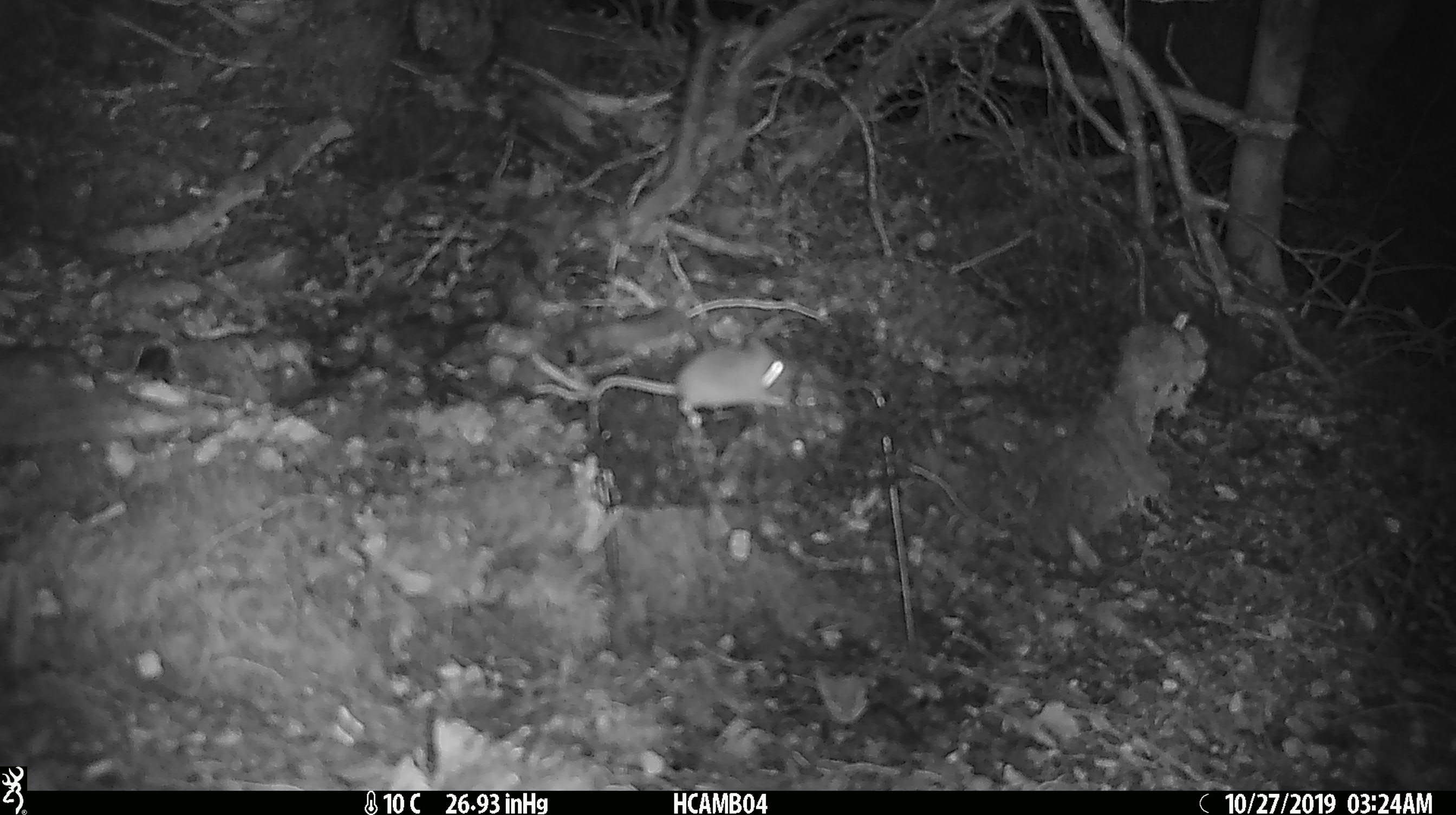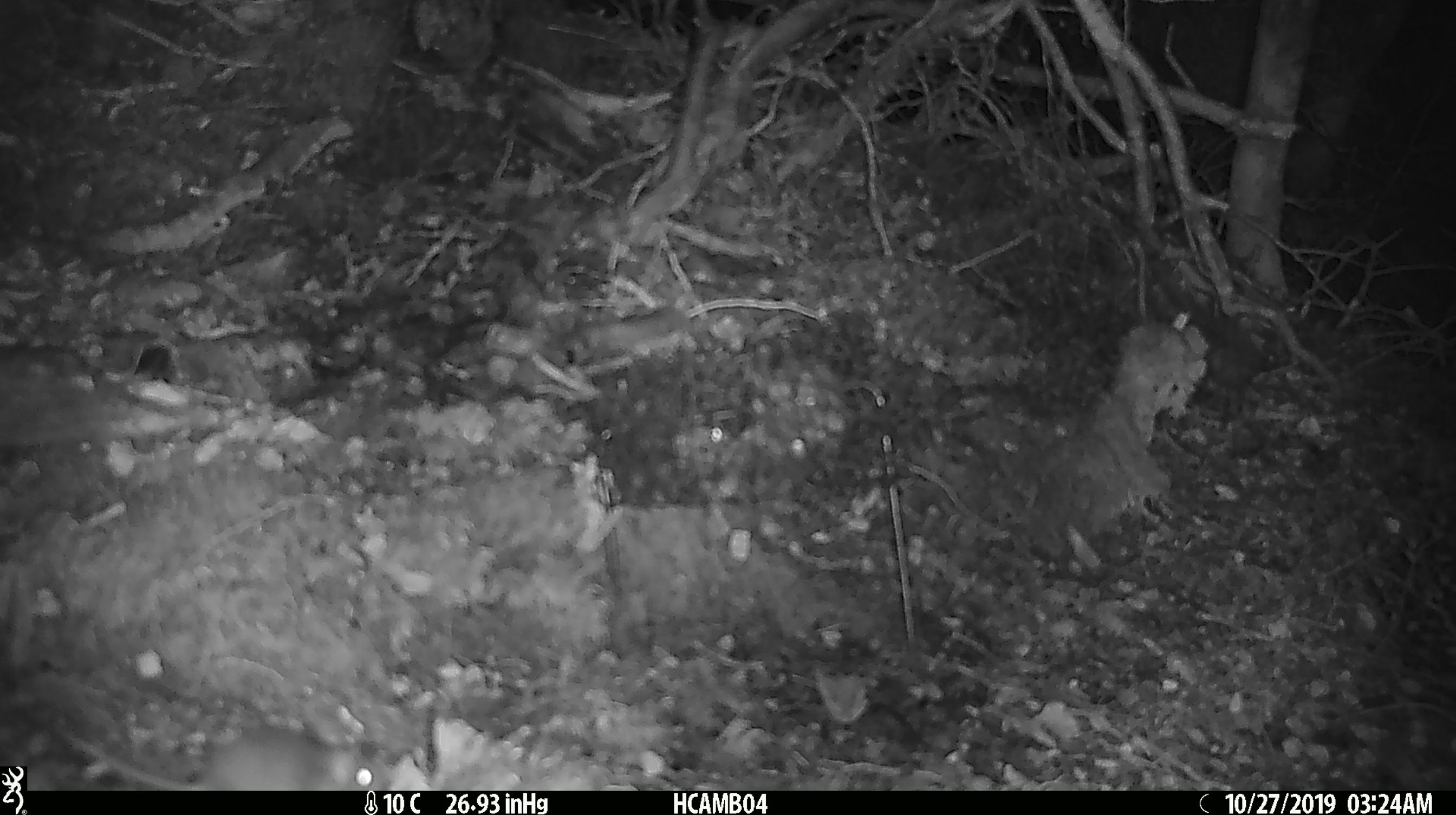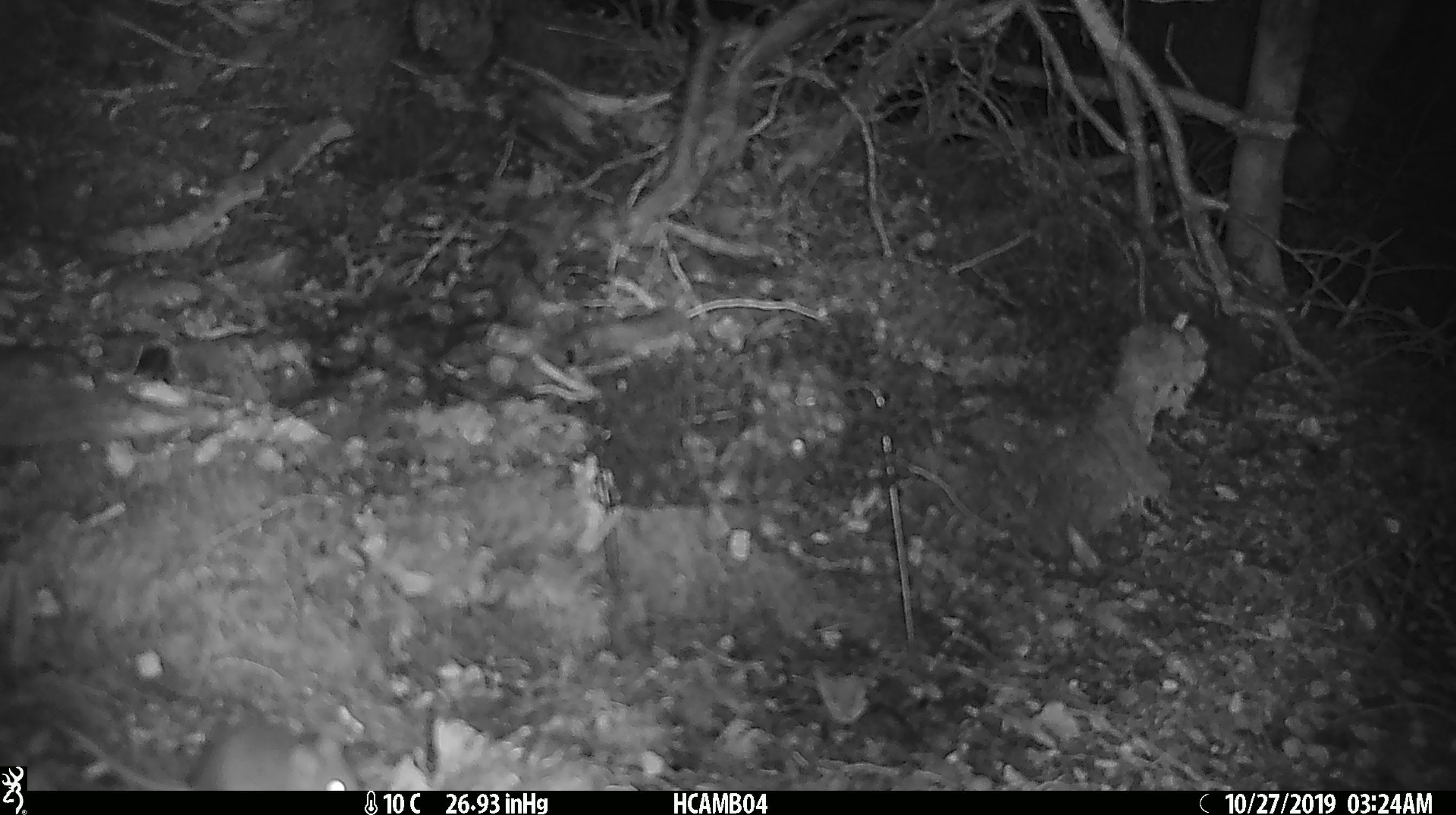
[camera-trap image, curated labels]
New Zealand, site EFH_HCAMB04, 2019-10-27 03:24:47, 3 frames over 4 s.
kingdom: Animalia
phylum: Chordata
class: Mammalia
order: Rodentia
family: Muridae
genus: Mus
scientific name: Mus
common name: mouse